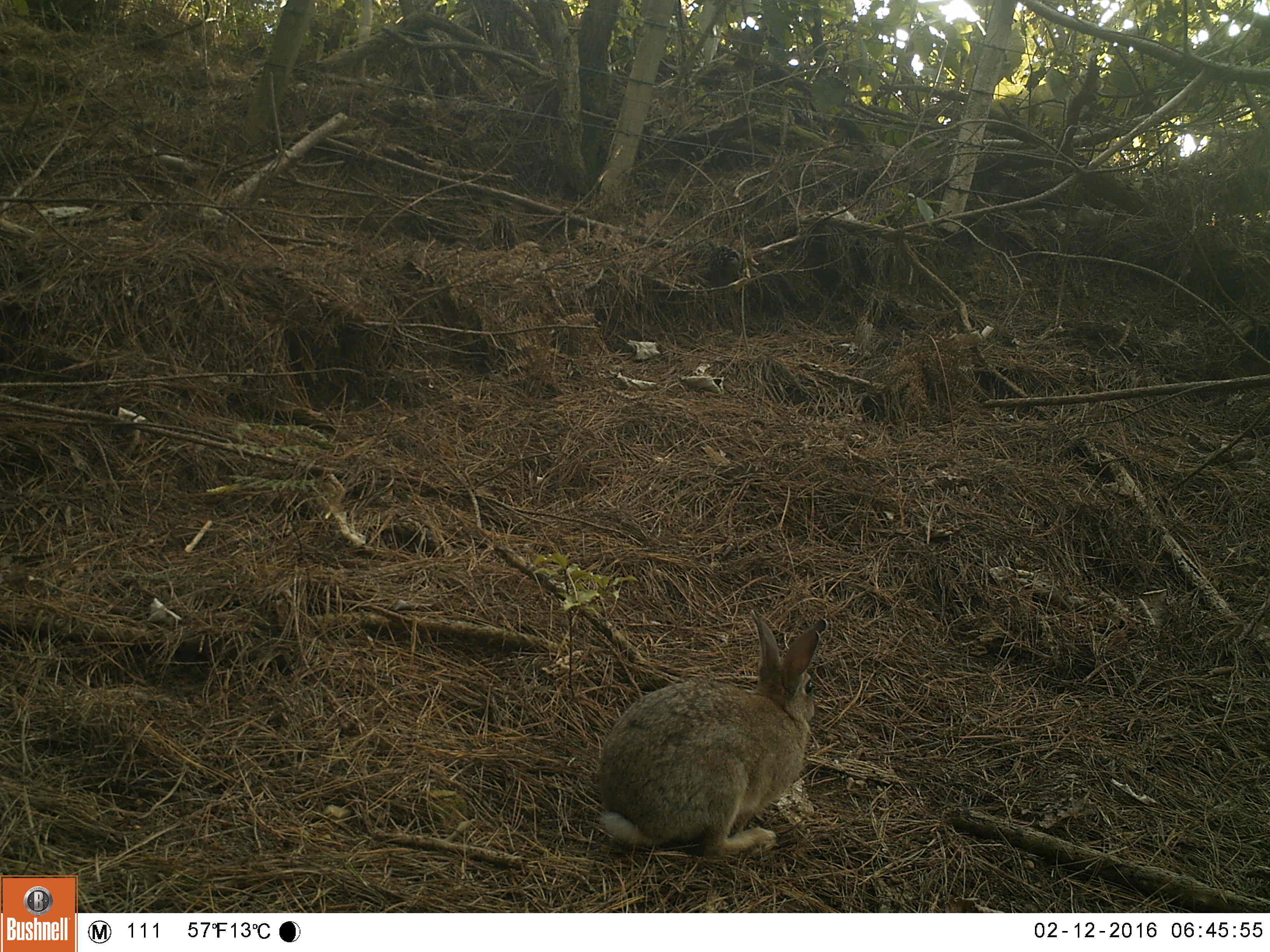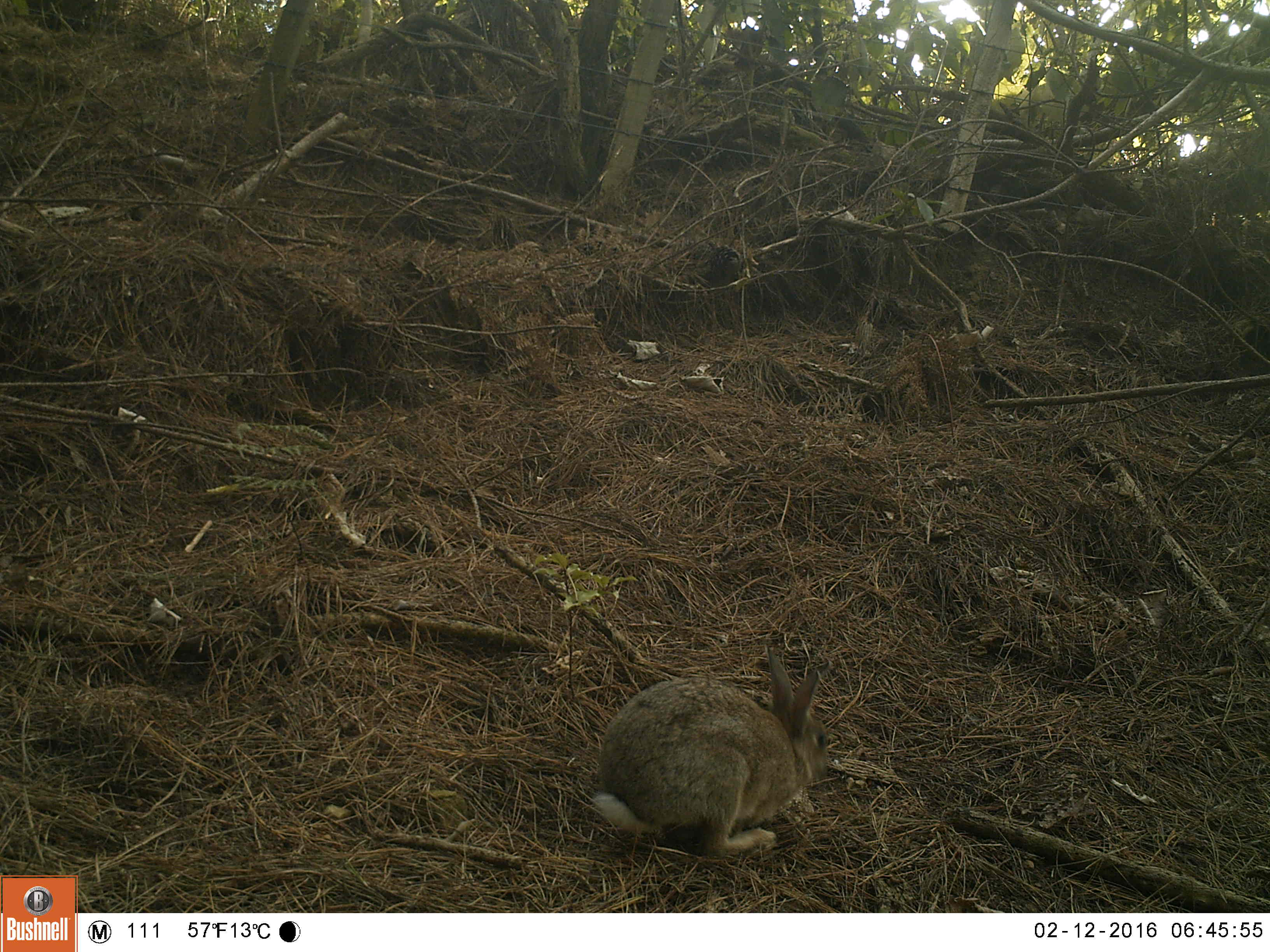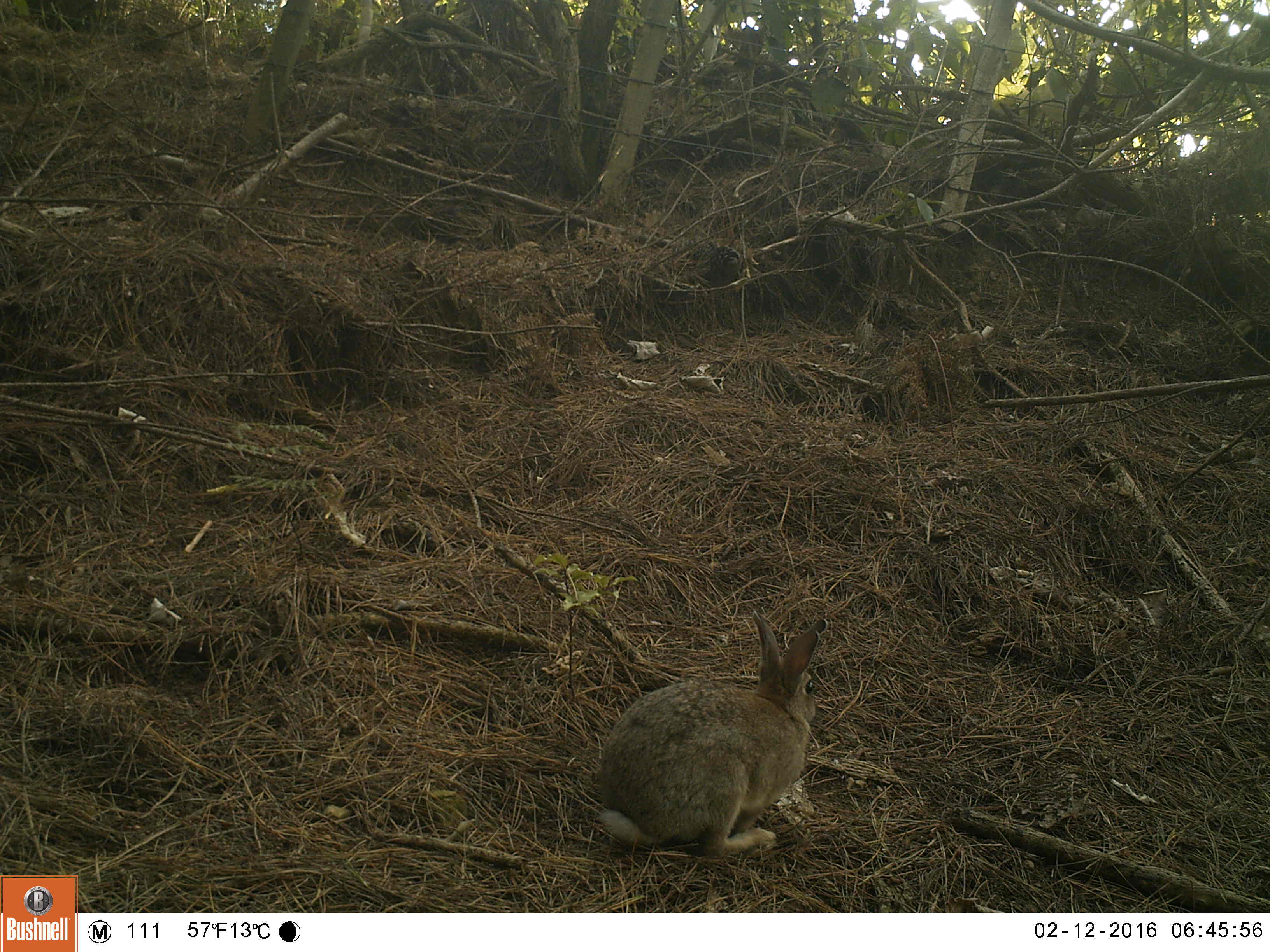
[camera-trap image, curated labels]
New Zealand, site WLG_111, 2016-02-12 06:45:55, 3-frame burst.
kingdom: Animalia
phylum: Chordata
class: Mammalia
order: Lagomorpha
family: Leporidae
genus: Oryctolagus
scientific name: Oryctolagus cuniculus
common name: european rabbit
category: rabbit